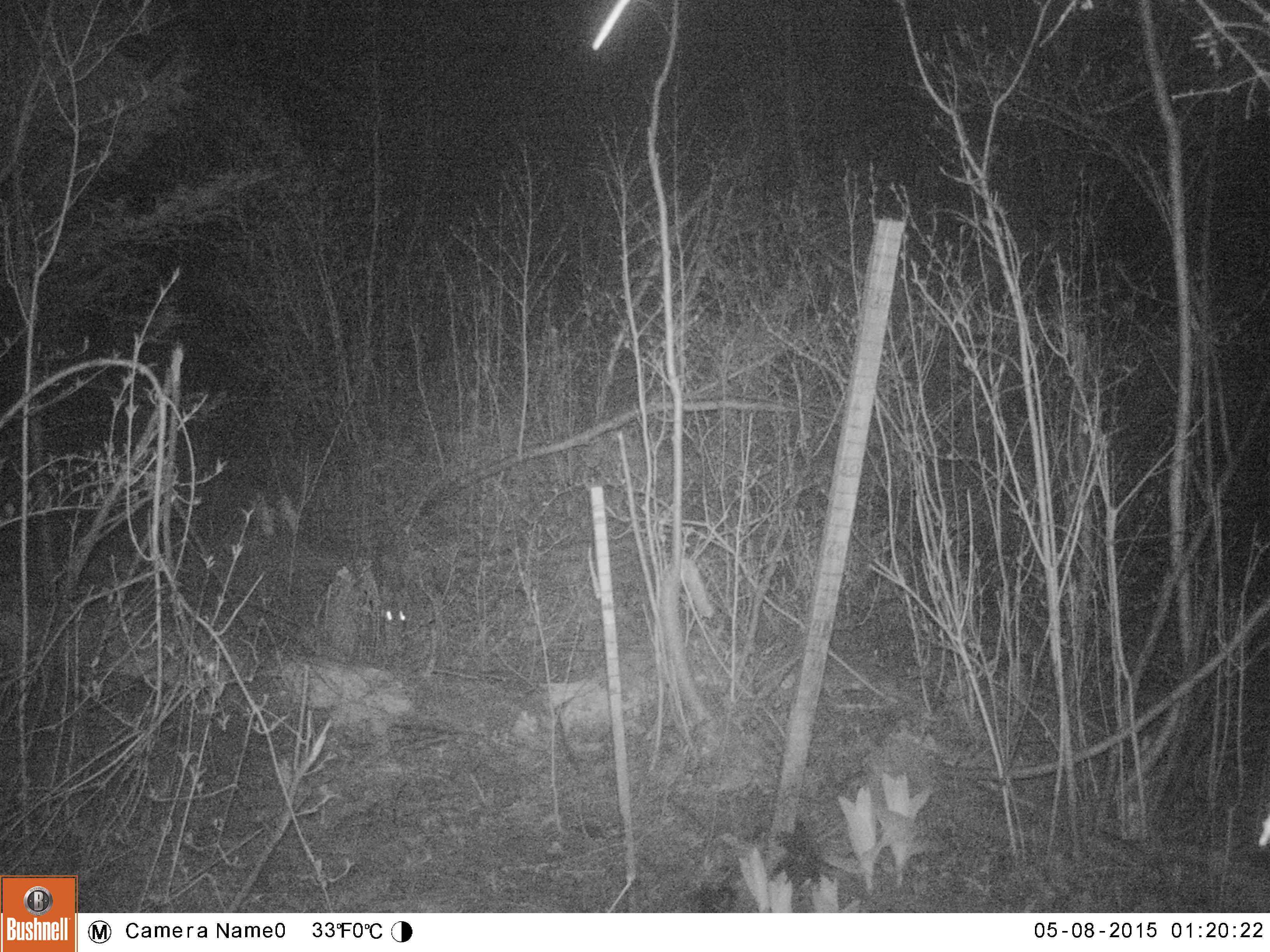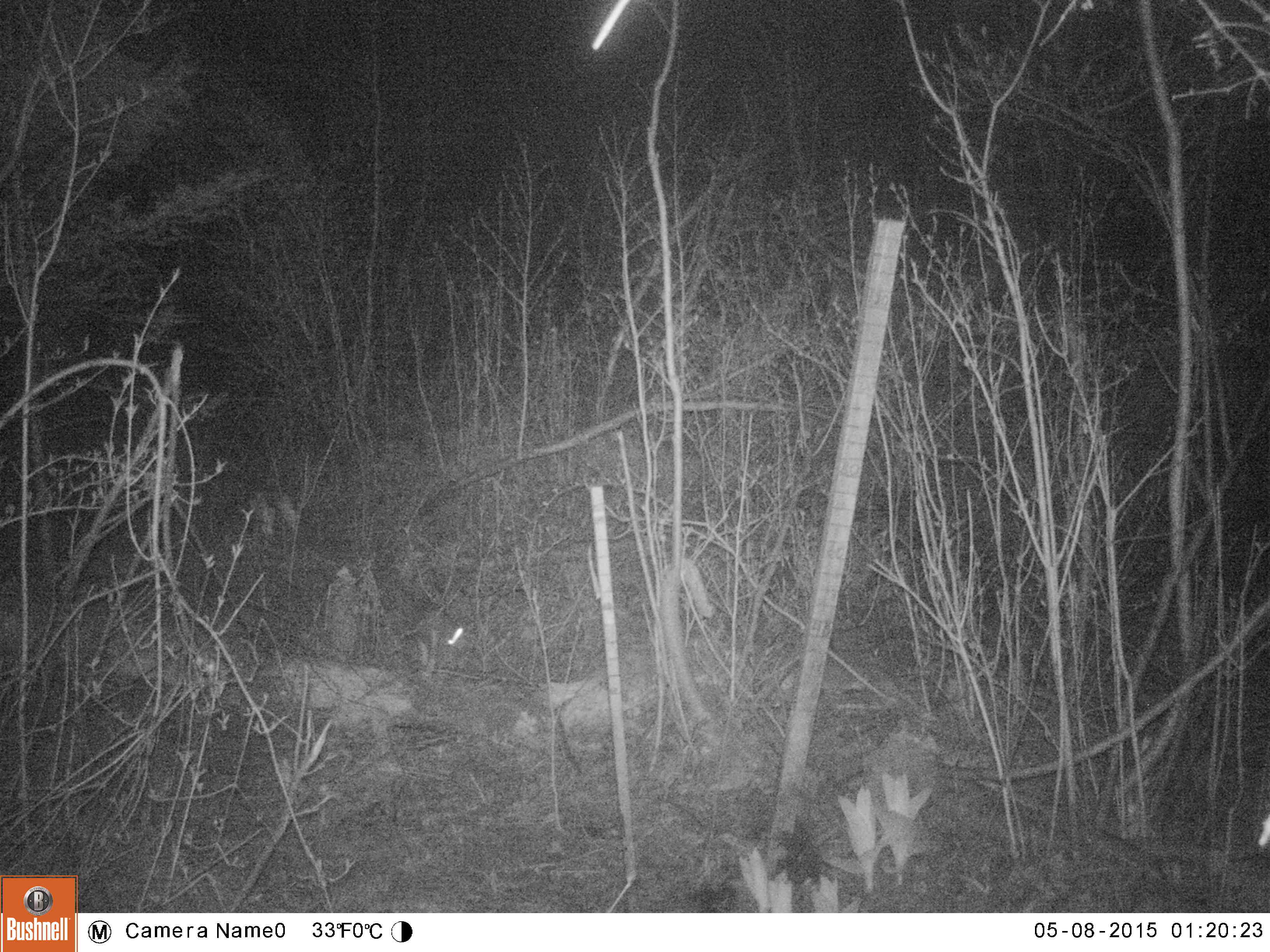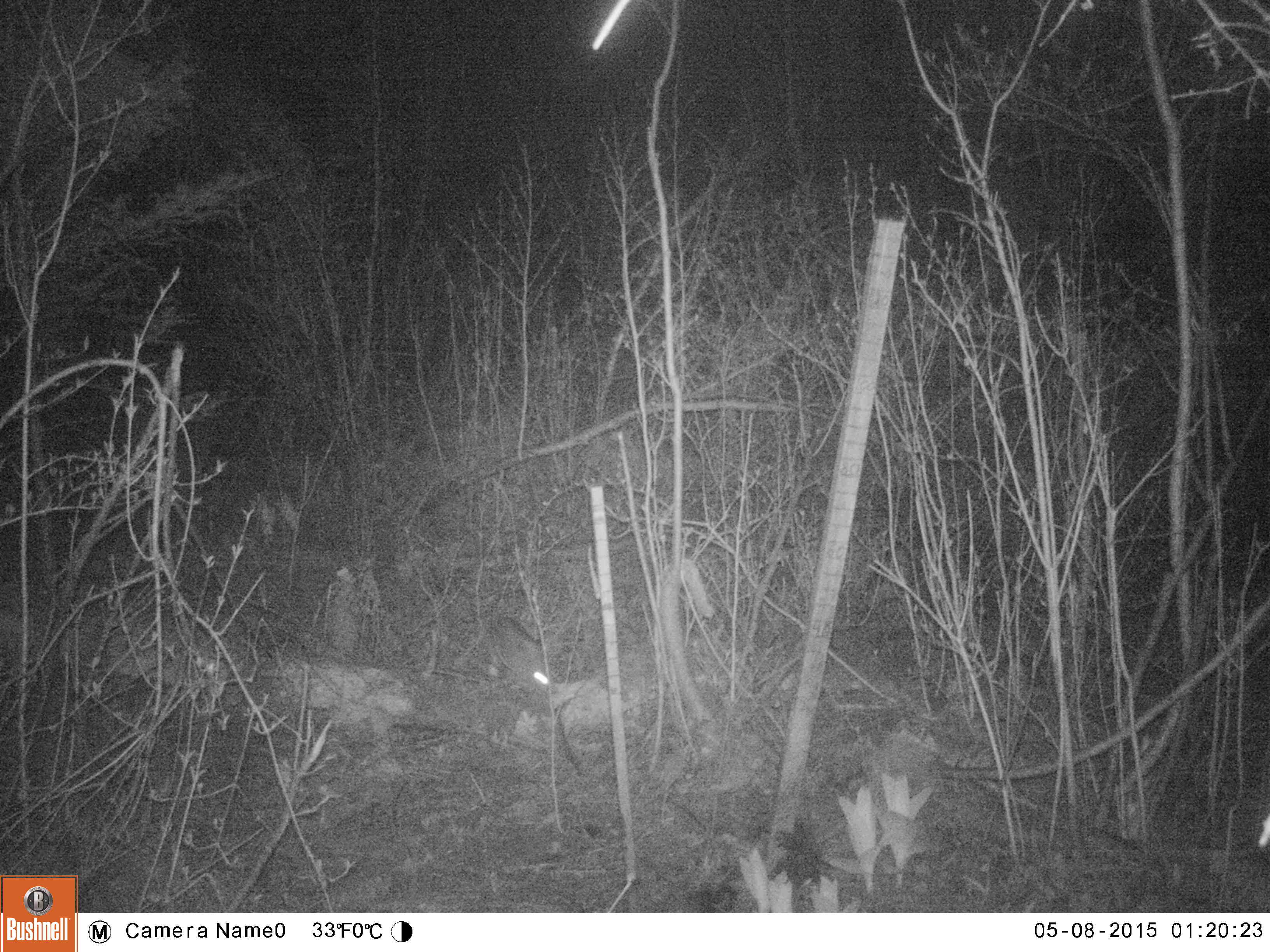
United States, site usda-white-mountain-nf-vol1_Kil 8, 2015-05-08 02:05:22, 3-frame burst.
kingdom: Animalia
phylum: Chordata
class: Mammalia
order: Lagomorpha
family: Leporidae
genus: Lepus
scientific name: Lepus americanus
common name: snowshoe hare